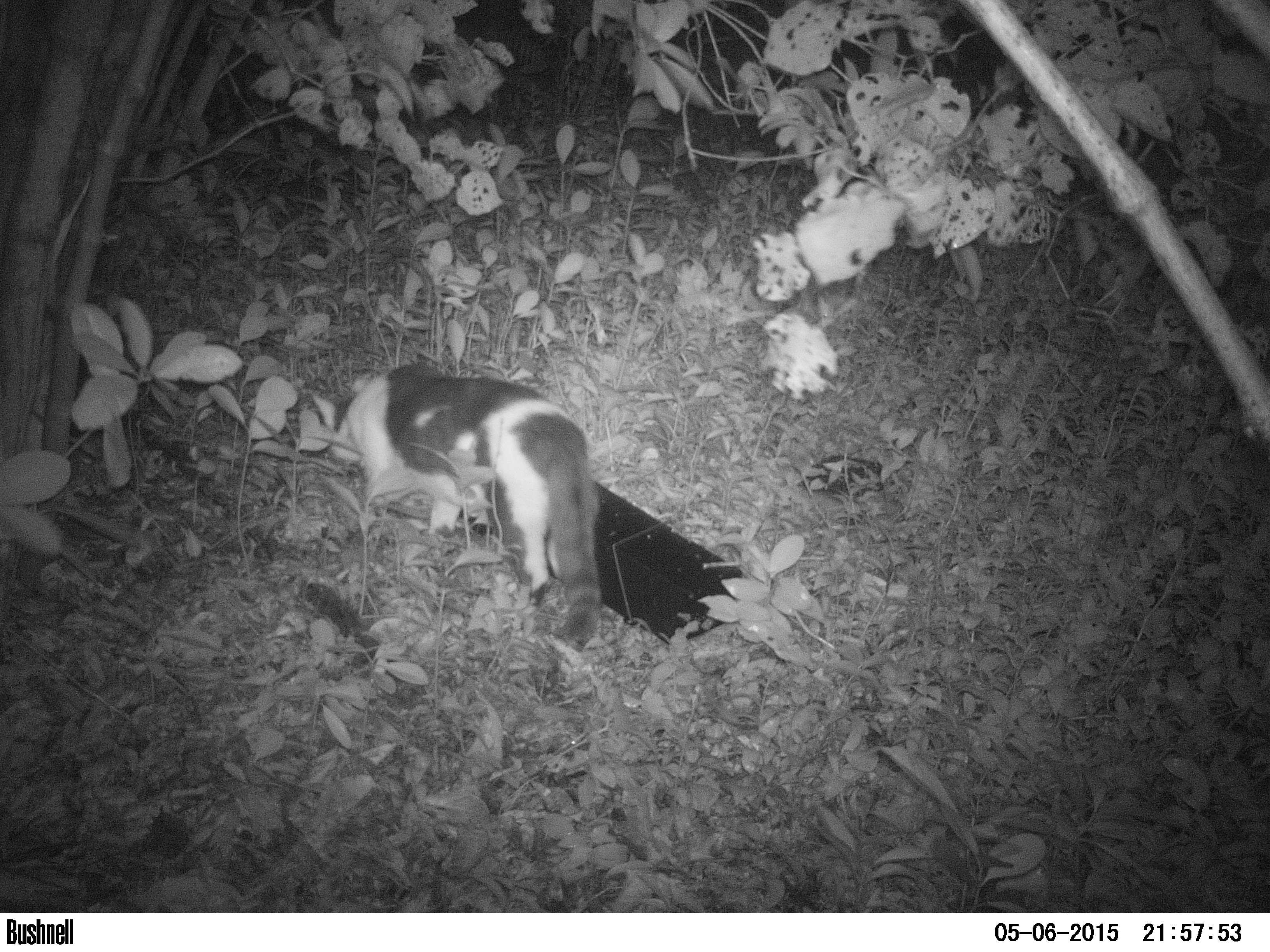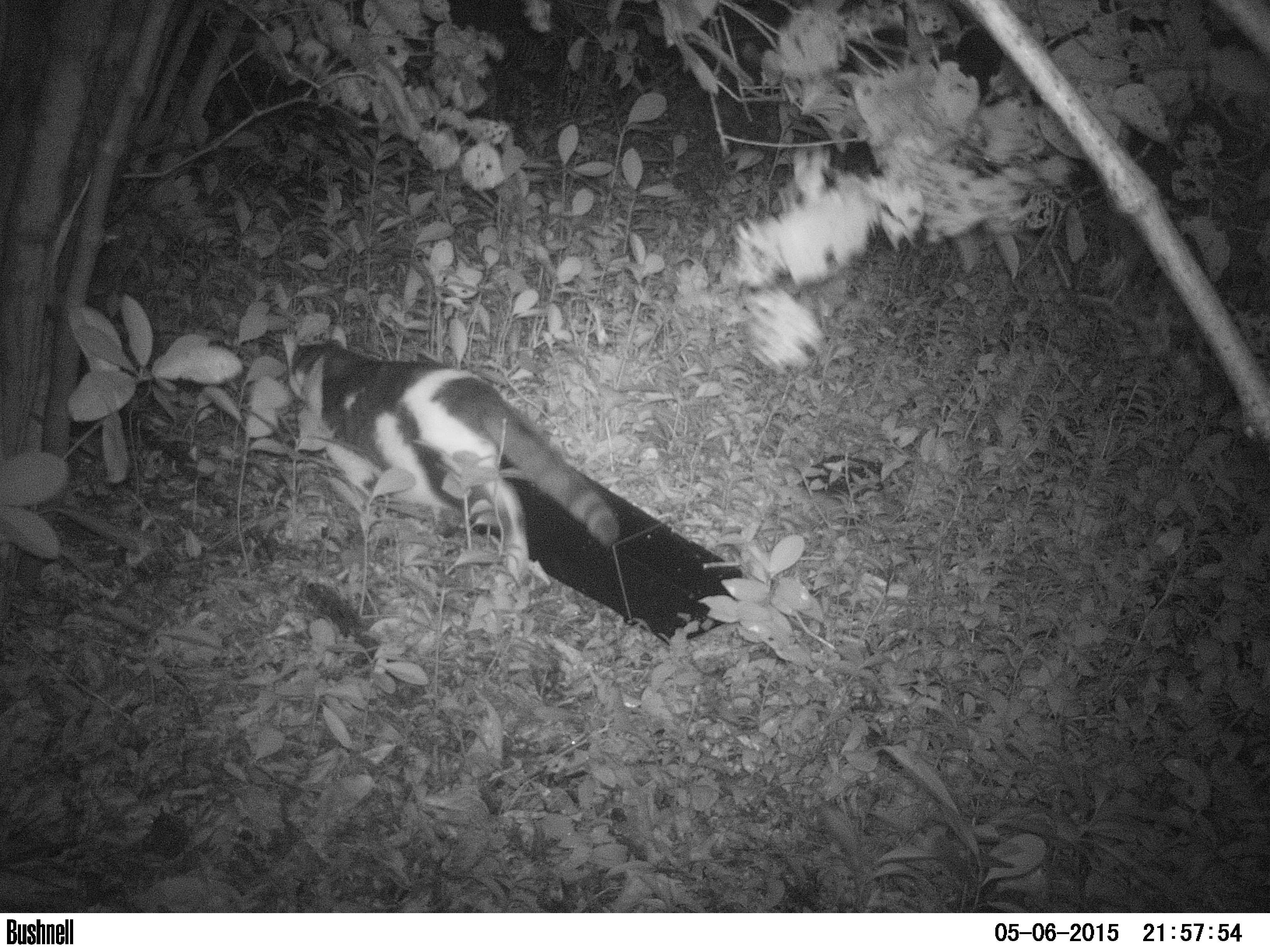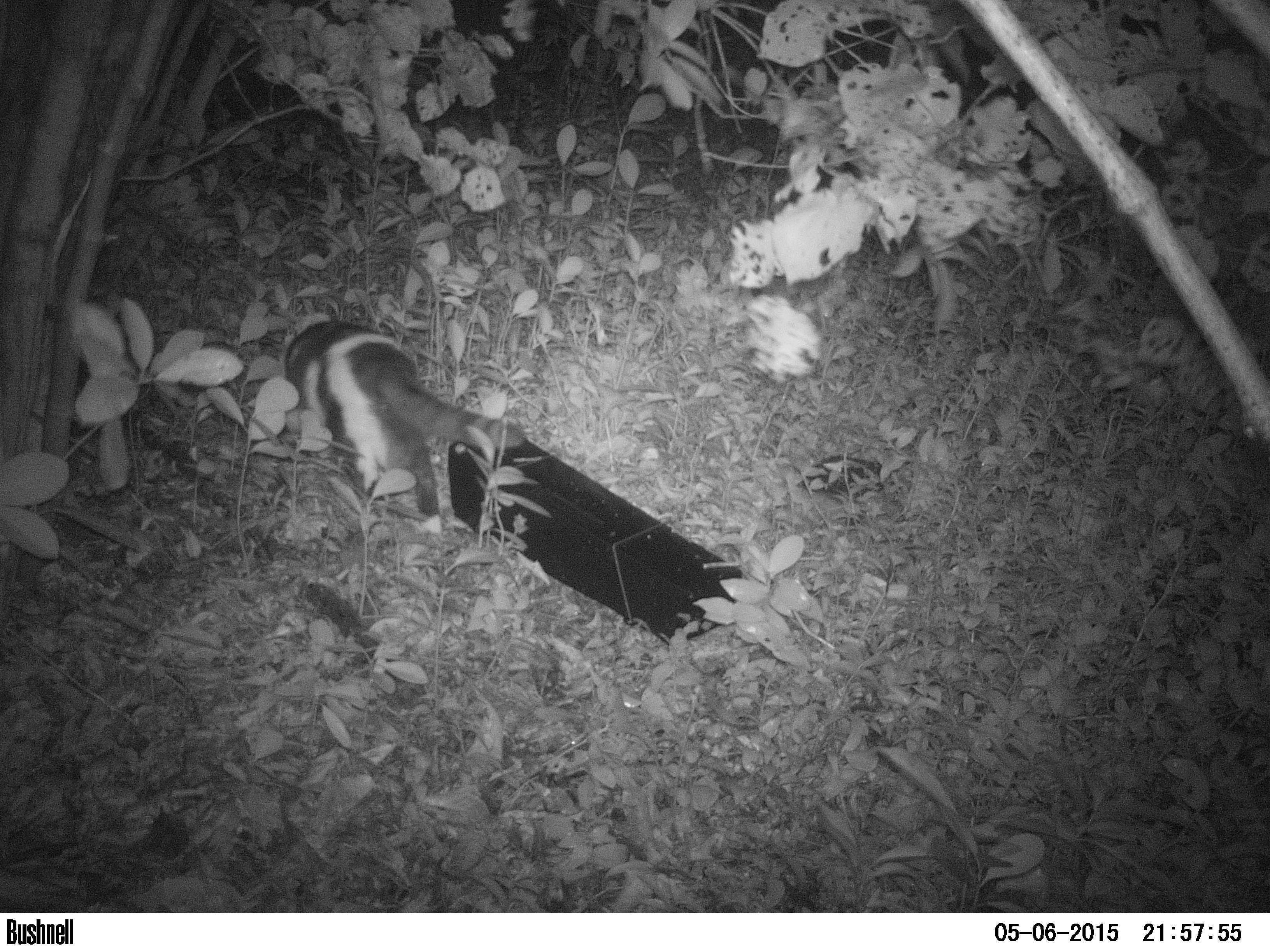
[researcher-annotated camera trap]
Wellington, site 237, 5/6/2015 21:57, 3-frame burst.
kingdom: Animalia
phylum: Chordata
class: Mammalia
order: Carnivora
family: Felidae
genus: Felis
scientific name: Felis catus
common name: cat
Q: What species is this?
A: Cat (Felis catus).